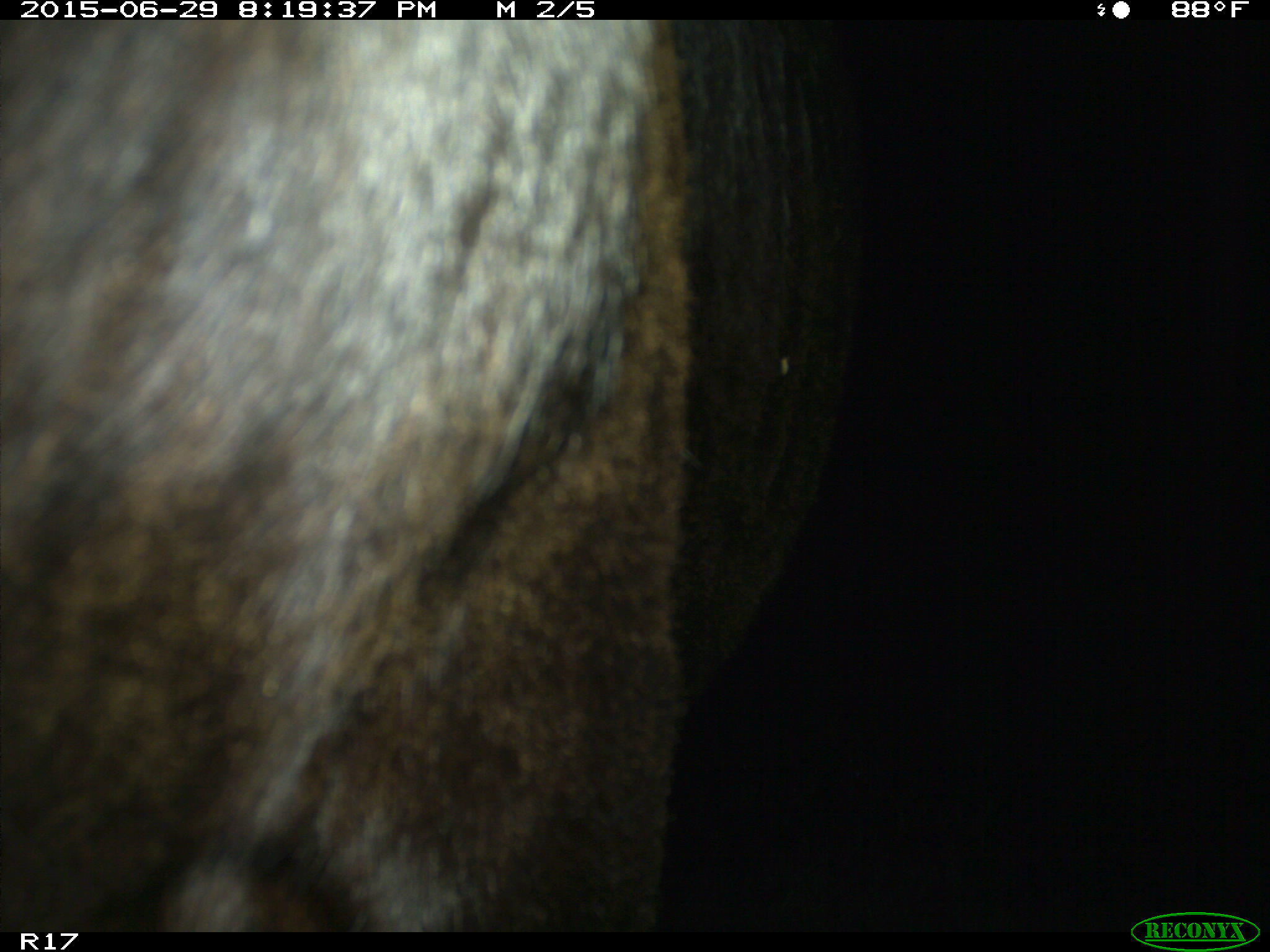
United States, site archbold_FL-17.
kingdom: Animalia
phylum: Chordata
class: Mammalia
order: Artiodactyla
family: Bovidae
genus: Bos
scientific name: Bos taurus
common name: domestic cow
Bos taurus (domestic cow).